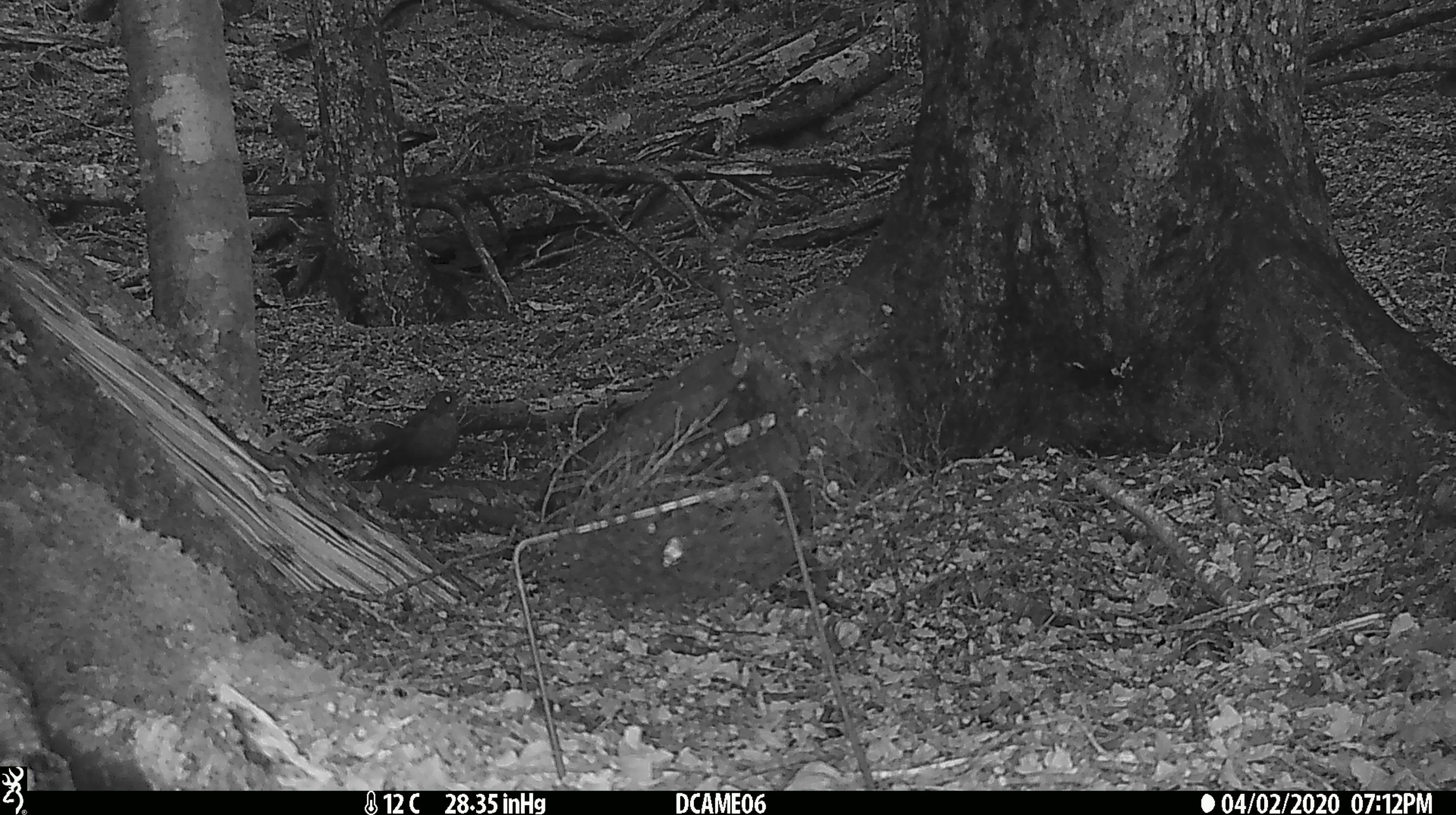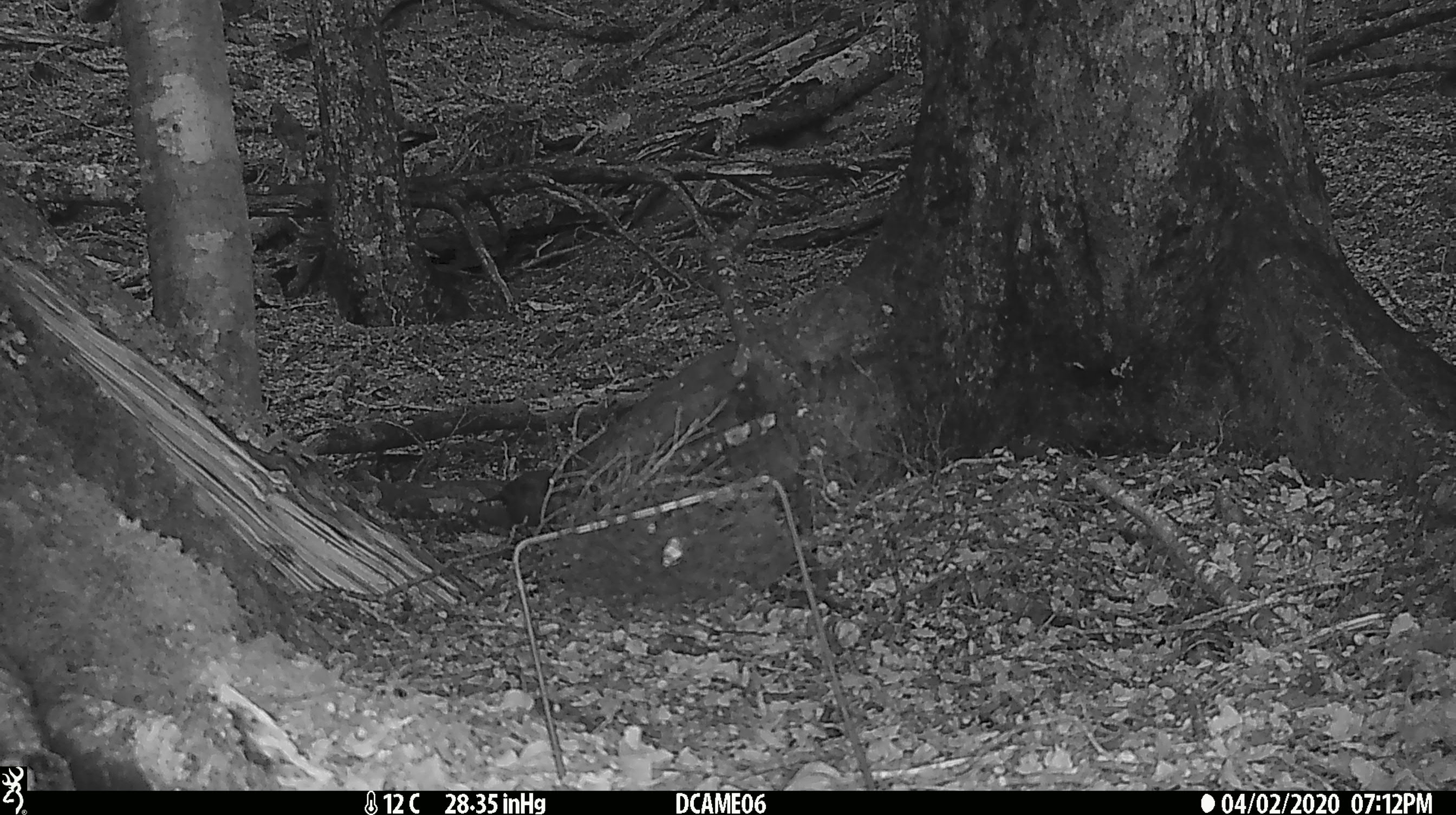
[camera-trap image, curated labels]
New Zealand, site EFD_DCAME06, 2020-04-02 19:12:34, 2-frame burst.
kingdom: Animalia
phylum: Chordata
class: Aves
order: Passeriformes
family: Turdidae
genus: Turdus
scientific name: Turdus merula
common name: eurasian blackbird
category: blackbird